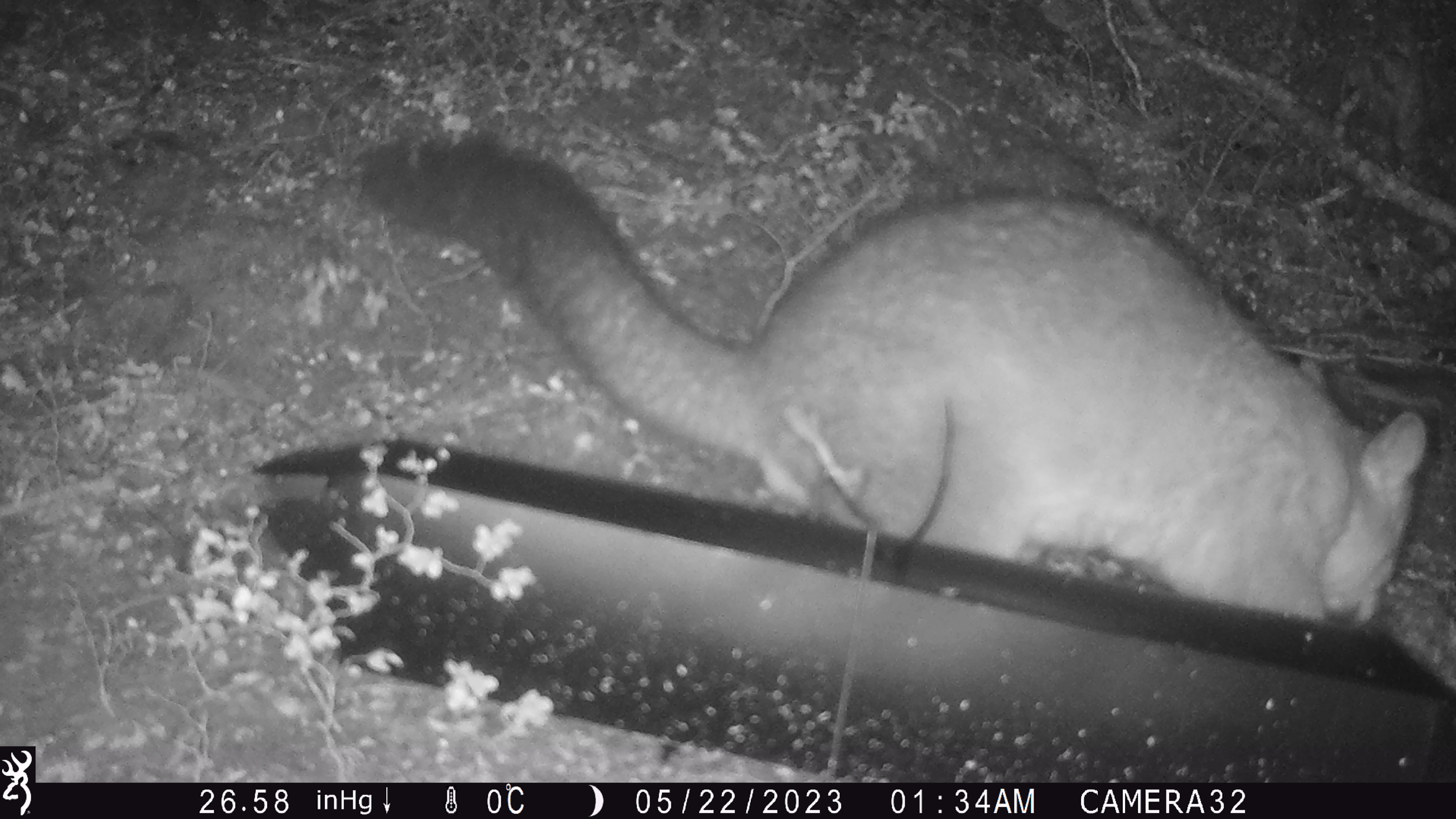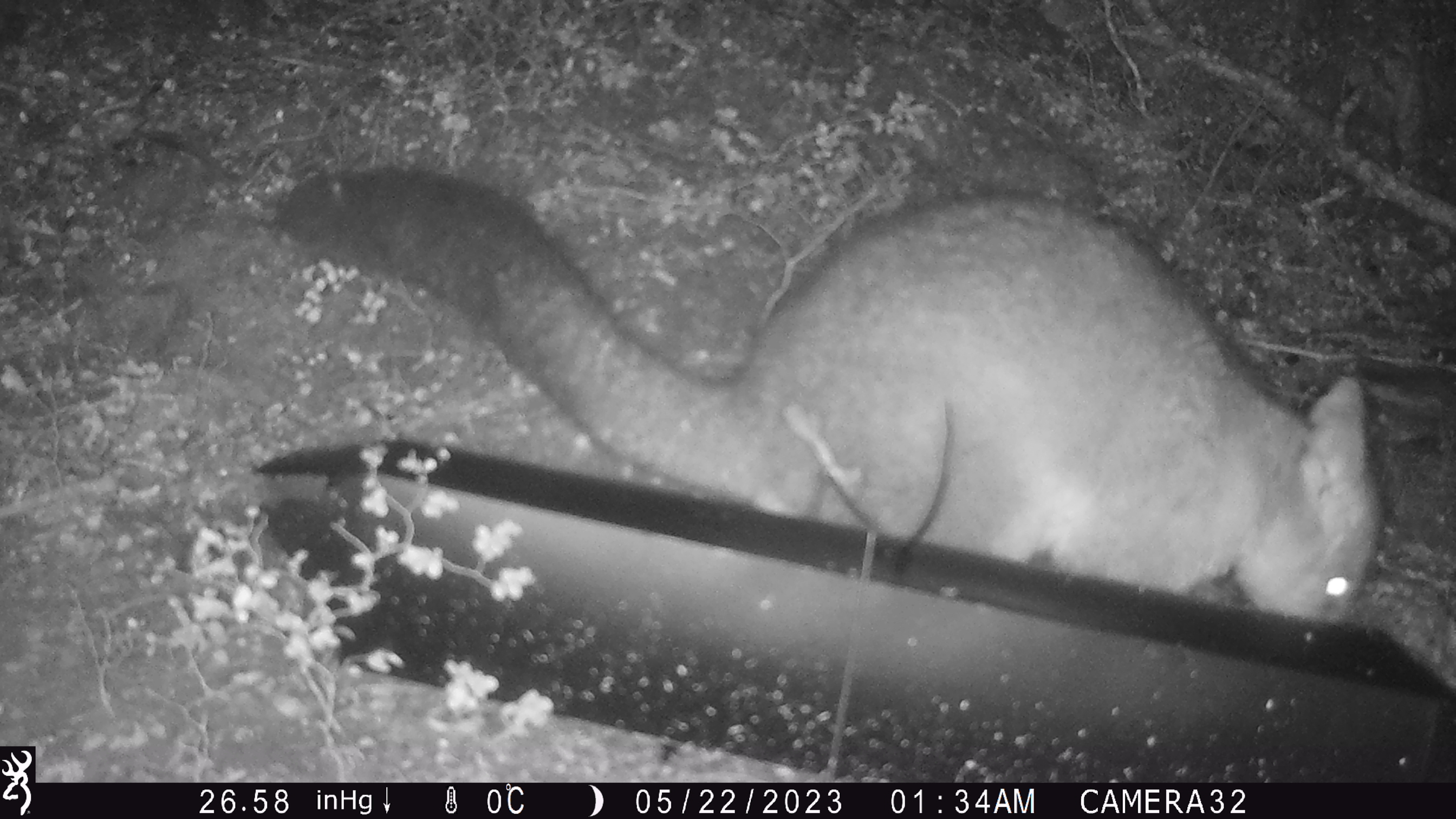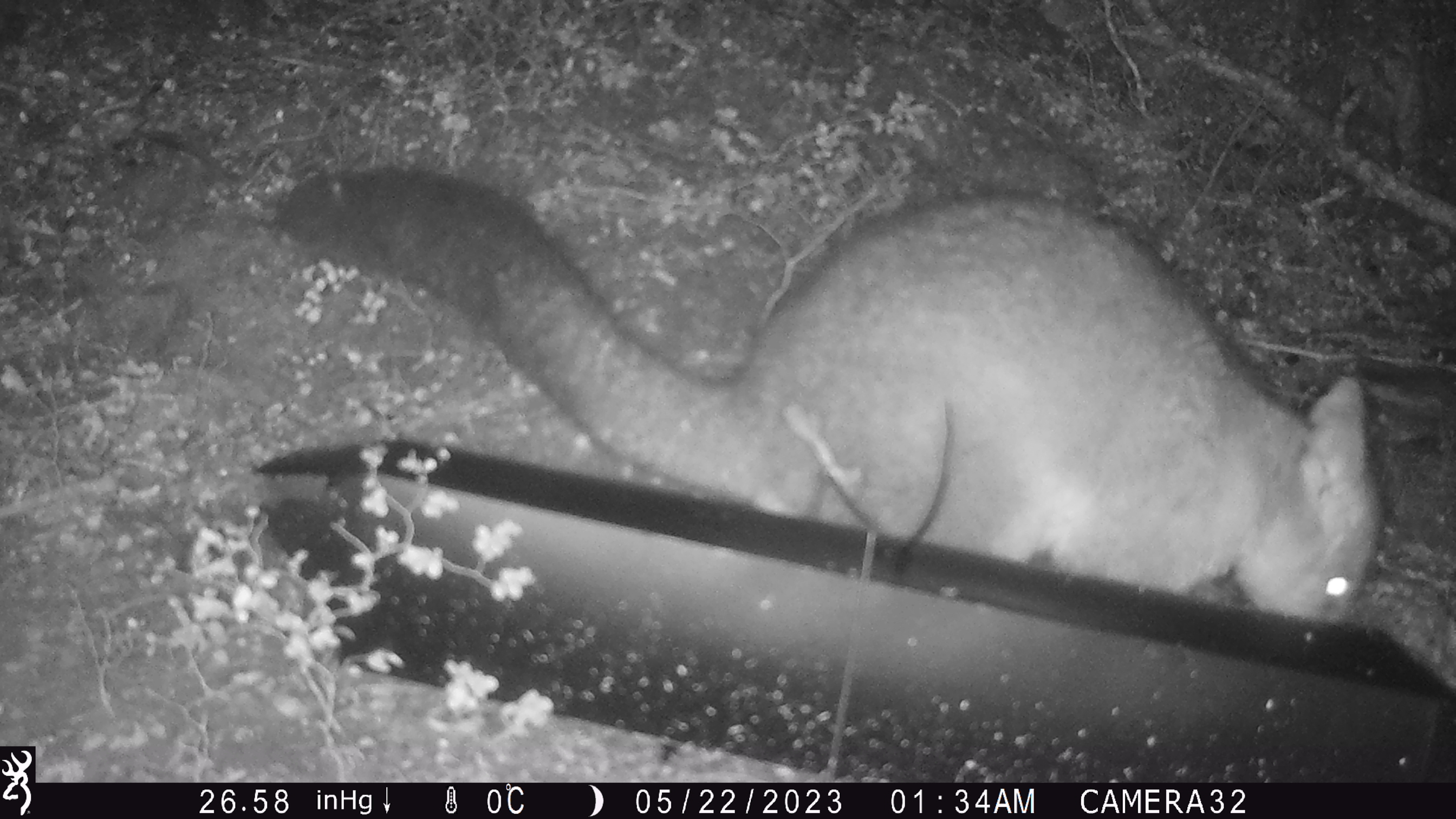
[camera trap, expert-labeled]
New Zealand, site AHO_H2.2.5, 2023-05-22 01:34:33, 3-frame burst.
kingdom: Animalia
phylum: Chordata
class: Mammalia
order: Carnivora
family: Mustelidae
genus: Mustela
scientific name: Mustela erminea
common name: stoat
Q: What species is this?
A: Stoat (Mustela erminea).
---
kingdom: Animalia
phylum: Chordata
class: Mammalia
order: Diprotodontia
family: Phalangeridae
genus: Trichosurus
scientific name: Trichosurus vulpecula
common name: common brushtail possum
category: possum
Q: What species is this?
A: Possum (common brushtail possum) (Trichosurus vulpecula).